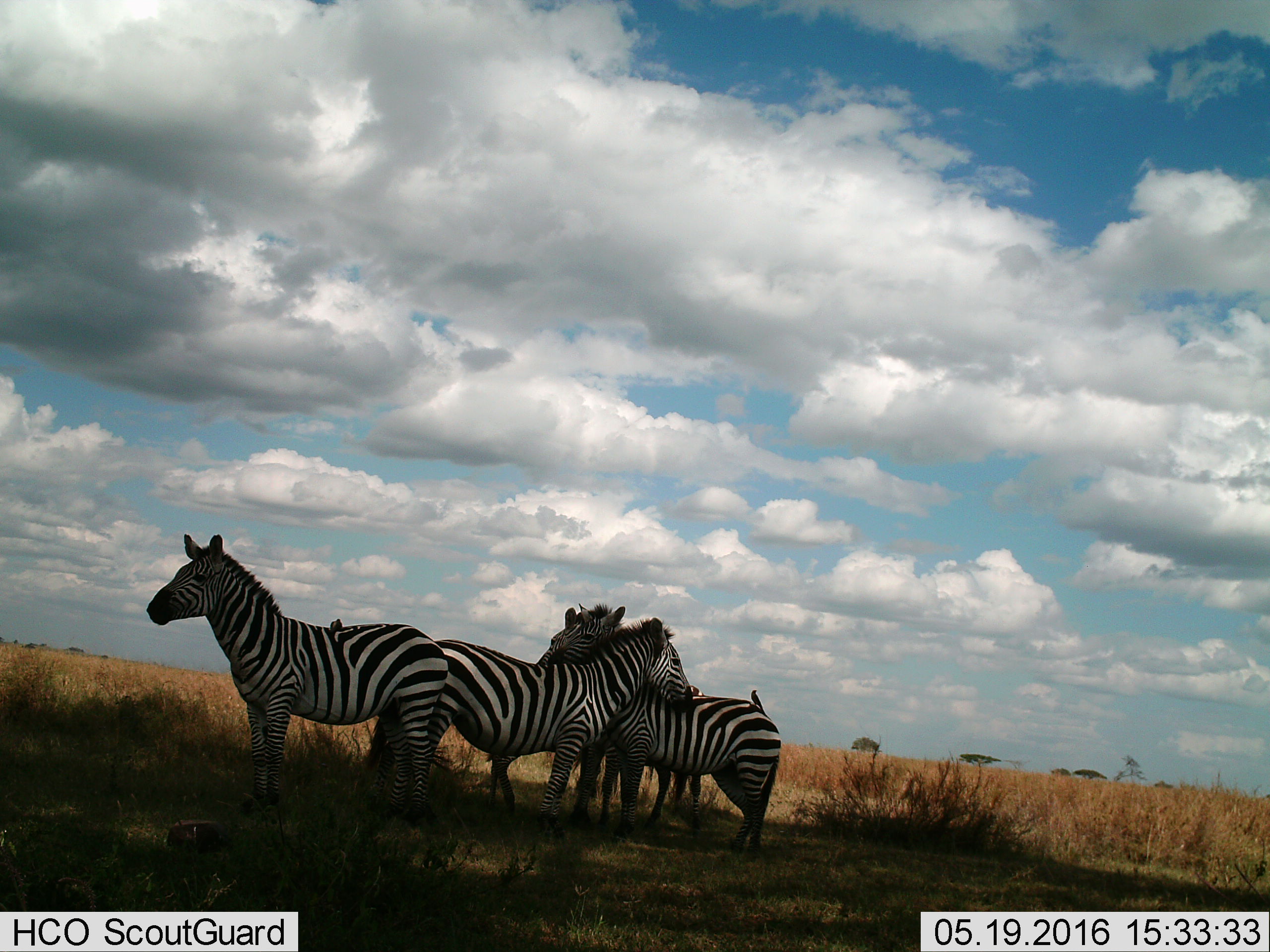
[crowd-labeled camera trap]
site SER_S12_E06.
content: unidentified animal